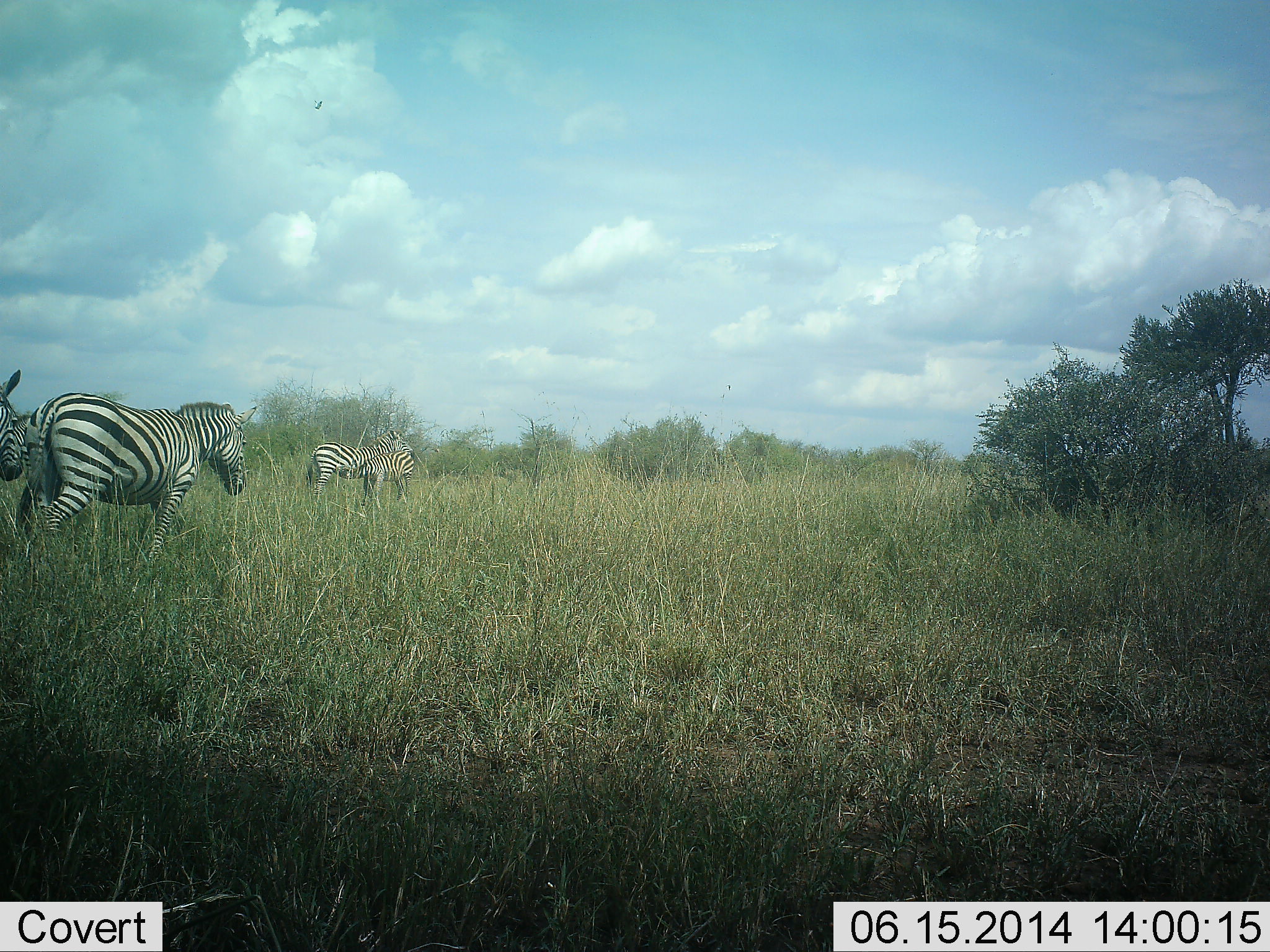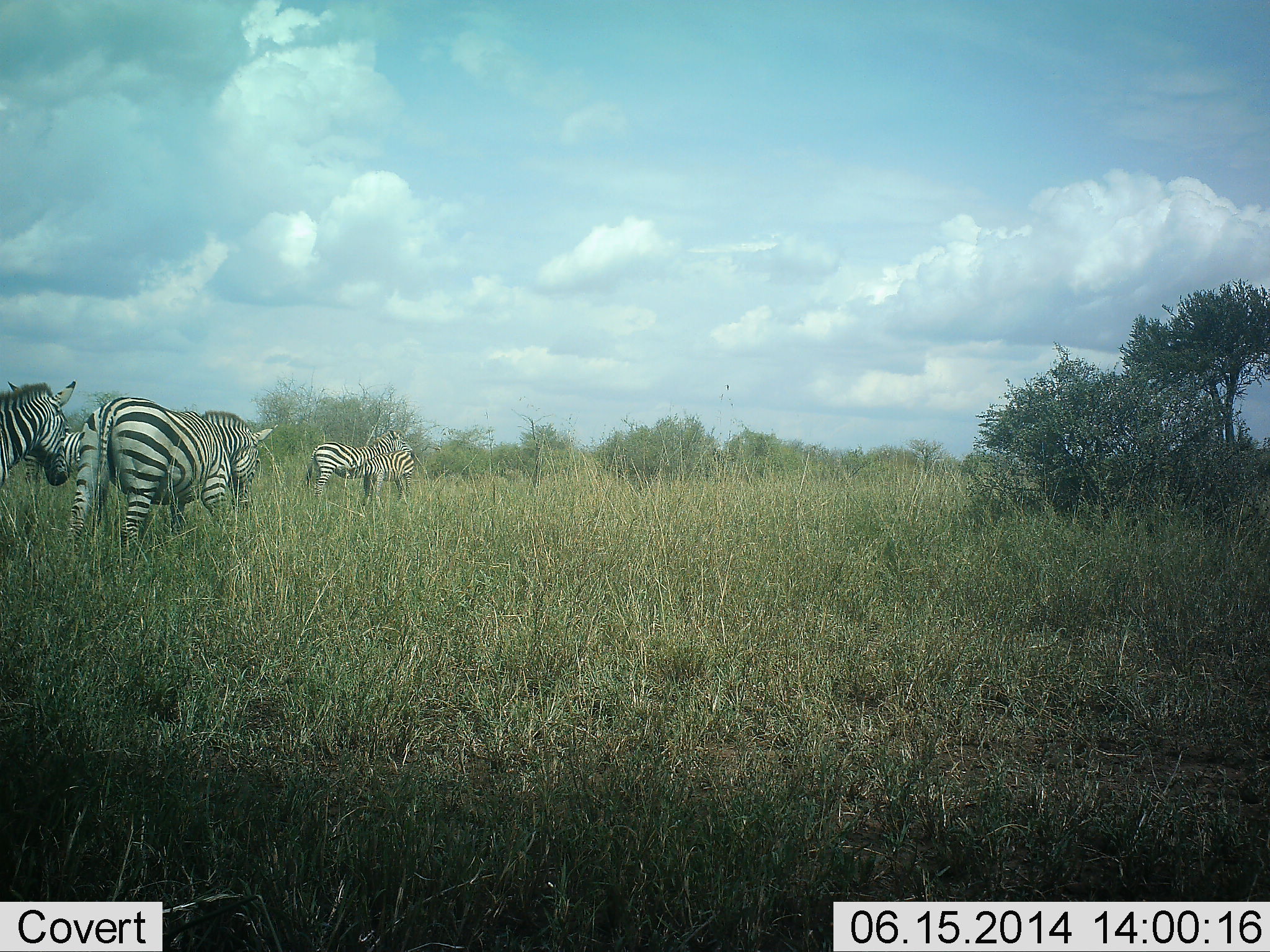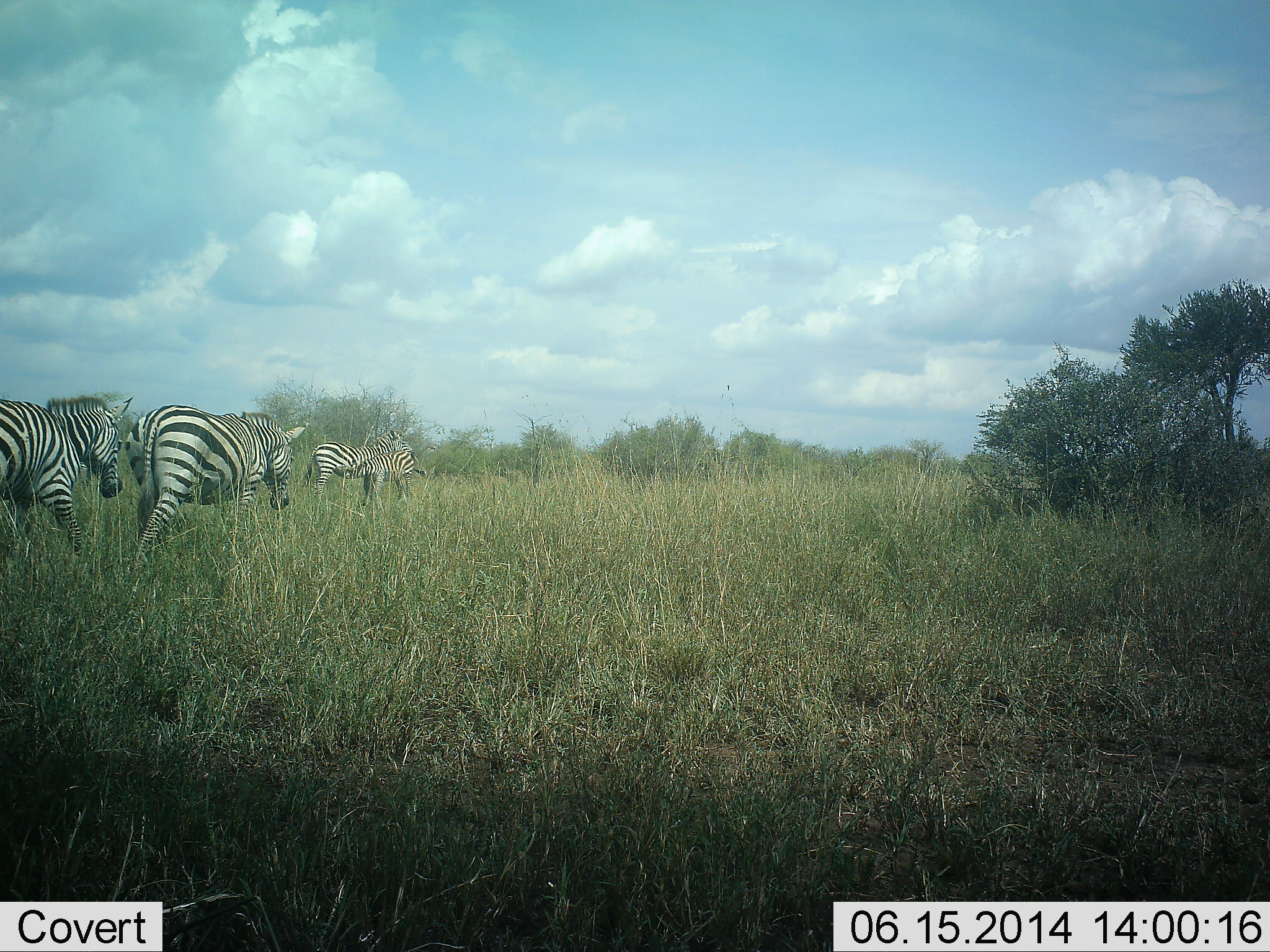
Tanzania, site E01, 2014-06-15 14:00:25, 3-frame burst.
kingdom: Animalia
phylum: Chordata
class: Mammalia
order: Perissodactyla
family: Equidae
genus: Equus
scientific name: Equus quagga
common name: plains zebra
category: zebra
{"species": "zebra (plains zebra) (Equus quagga)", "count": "4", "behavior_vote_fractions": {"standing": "70%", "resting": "0%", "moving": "100%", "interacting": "0%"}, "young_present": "0%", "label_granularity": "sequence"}